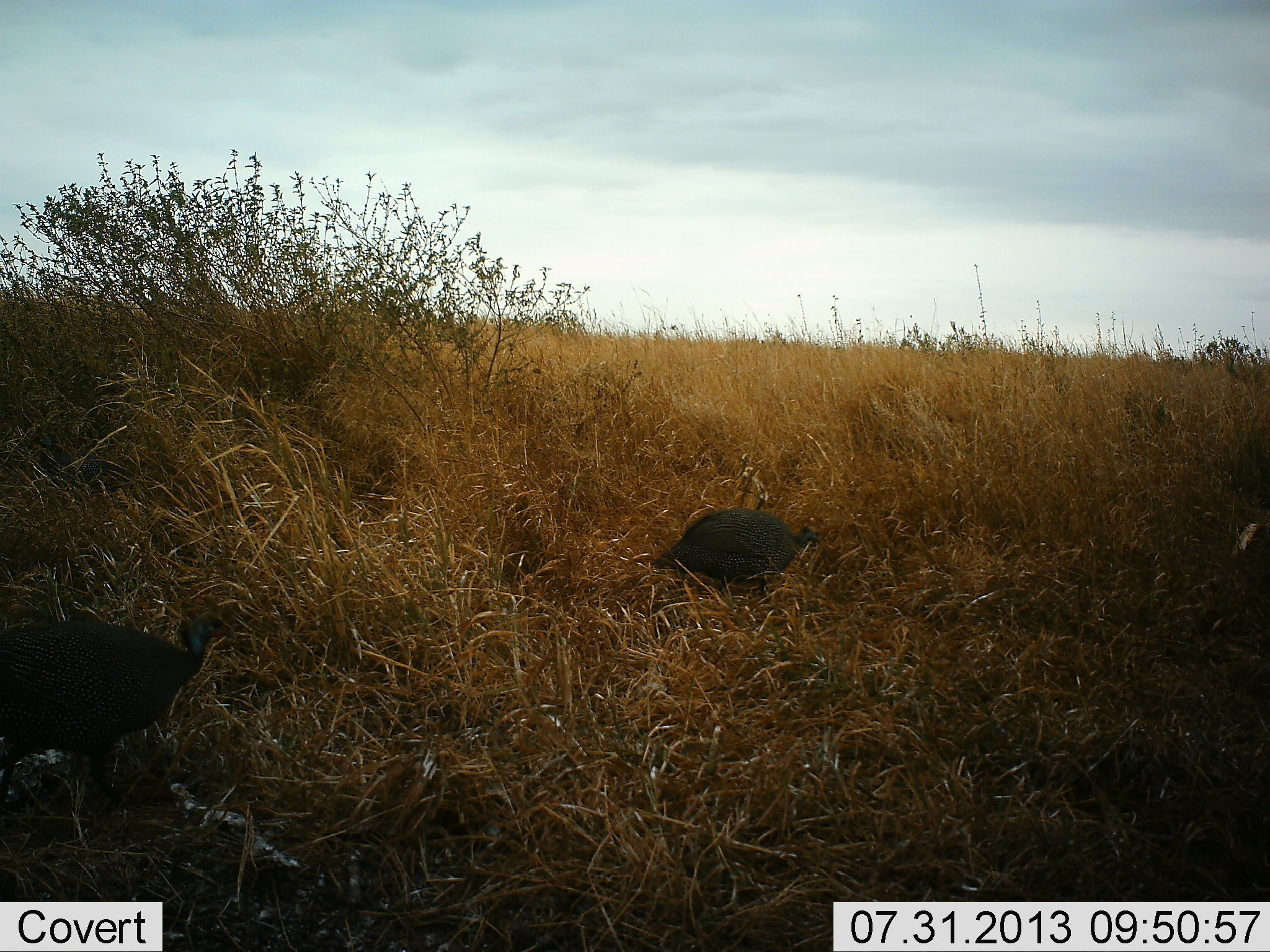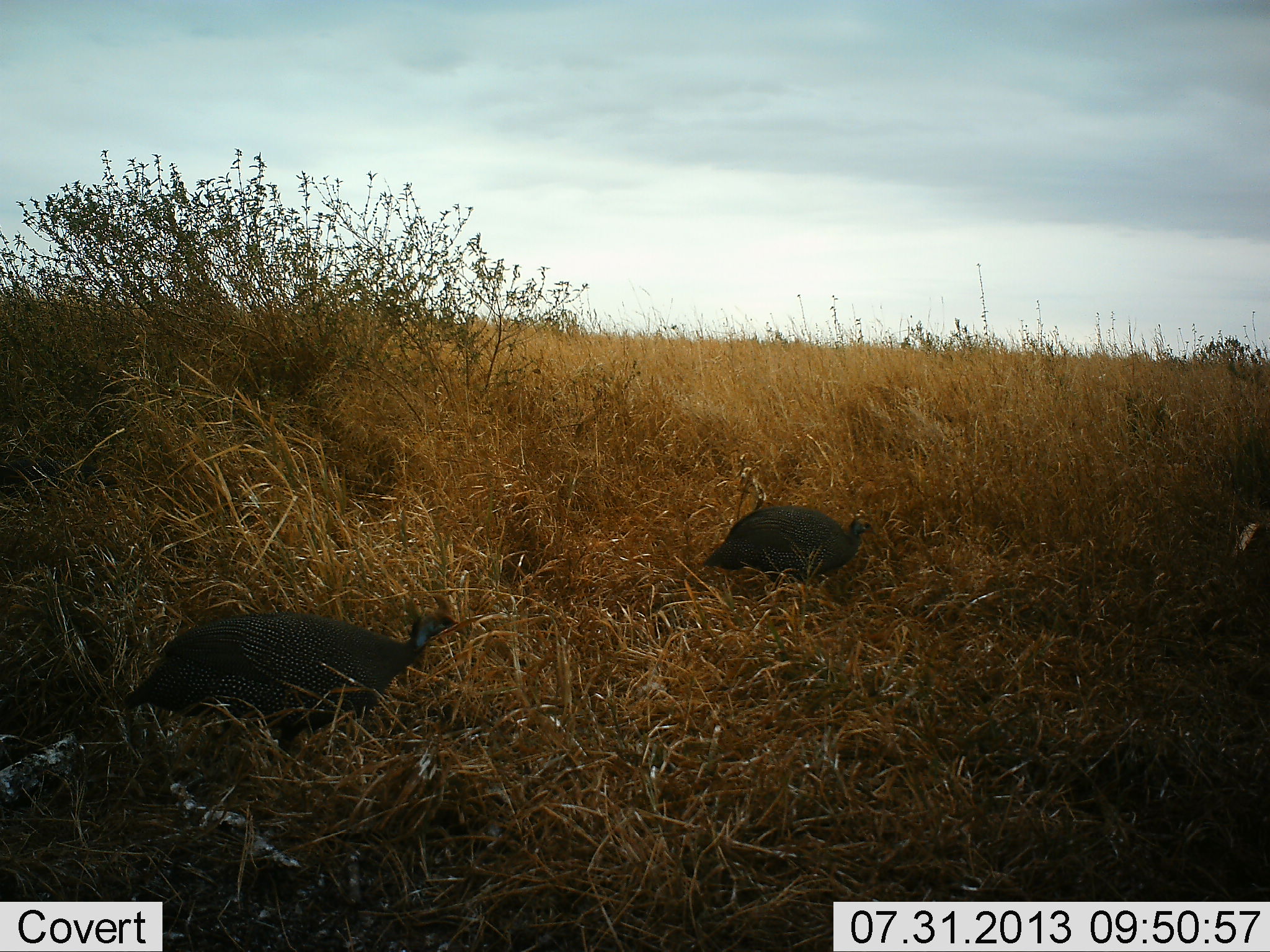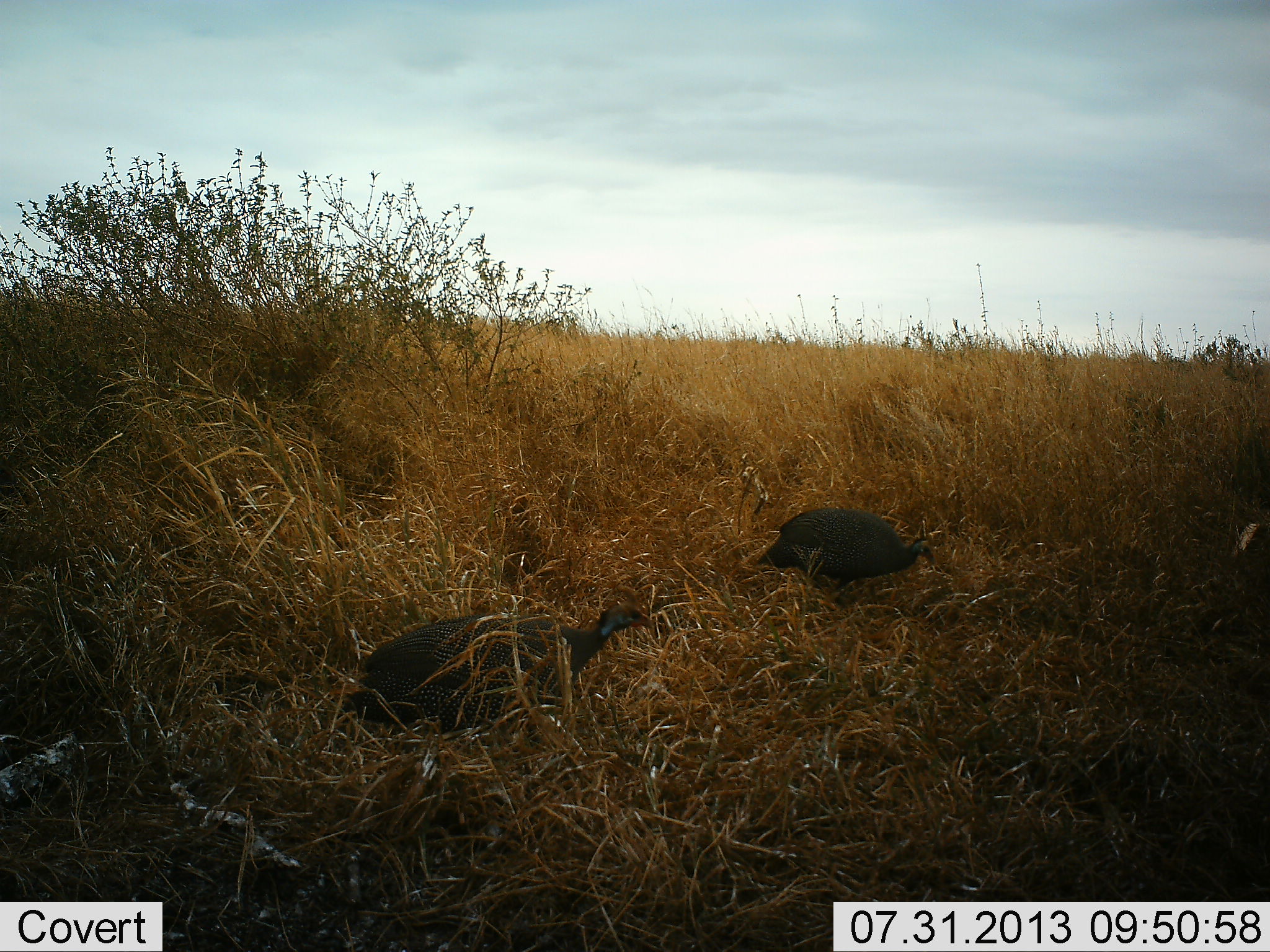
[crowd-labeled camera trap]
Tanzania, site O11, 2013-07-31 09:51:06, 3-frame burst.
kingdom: Animalia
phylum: Chordata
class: Aves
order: Galliformes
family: Numididae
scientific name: Numididae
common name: guinea fowl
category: guineafowl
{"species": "guineafowl (guinea fowl) (Numididae)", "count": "2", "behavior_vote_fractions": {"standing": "9%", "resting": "0%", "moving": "91%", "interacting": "0%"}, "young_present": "0%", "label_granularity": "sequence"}